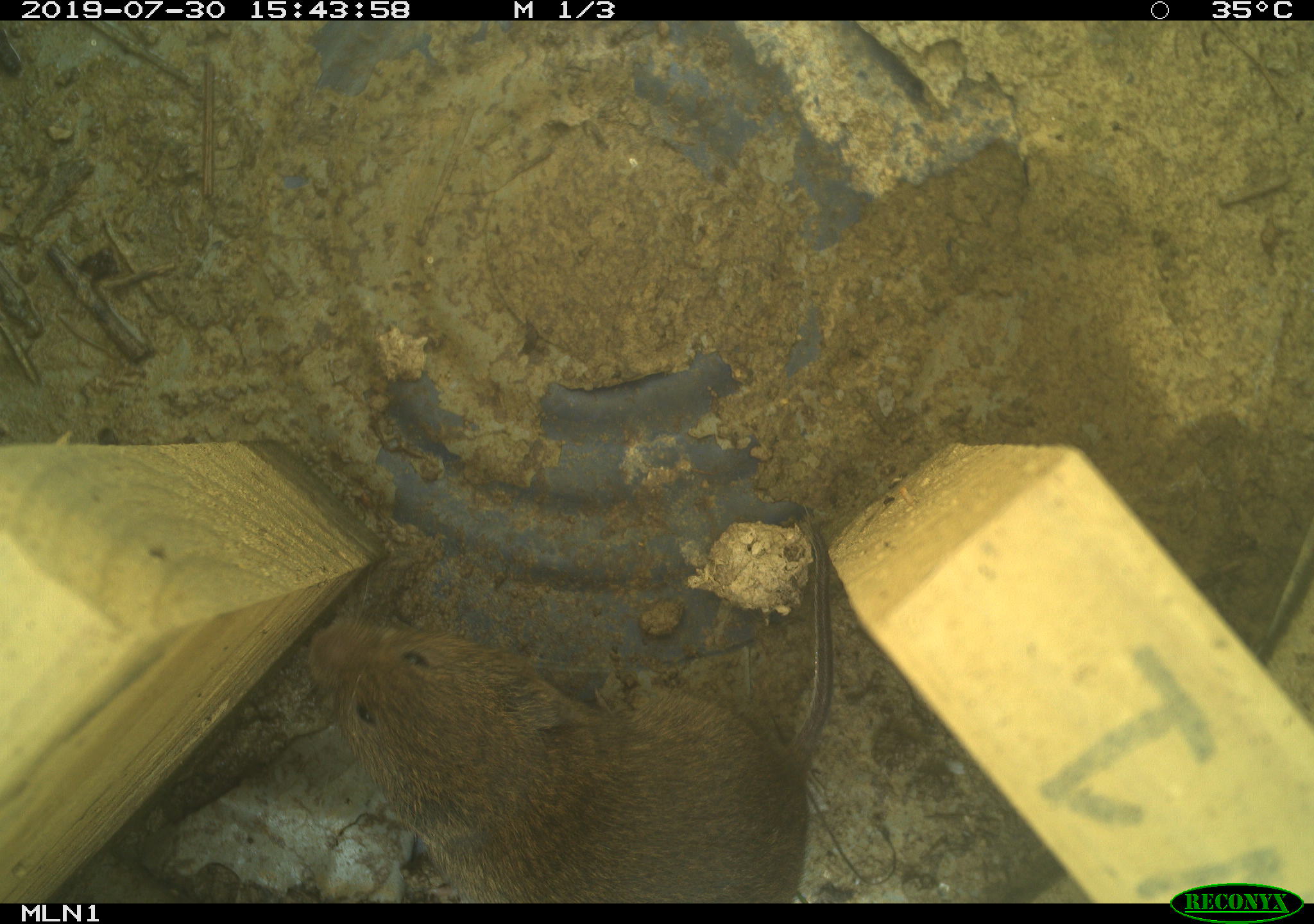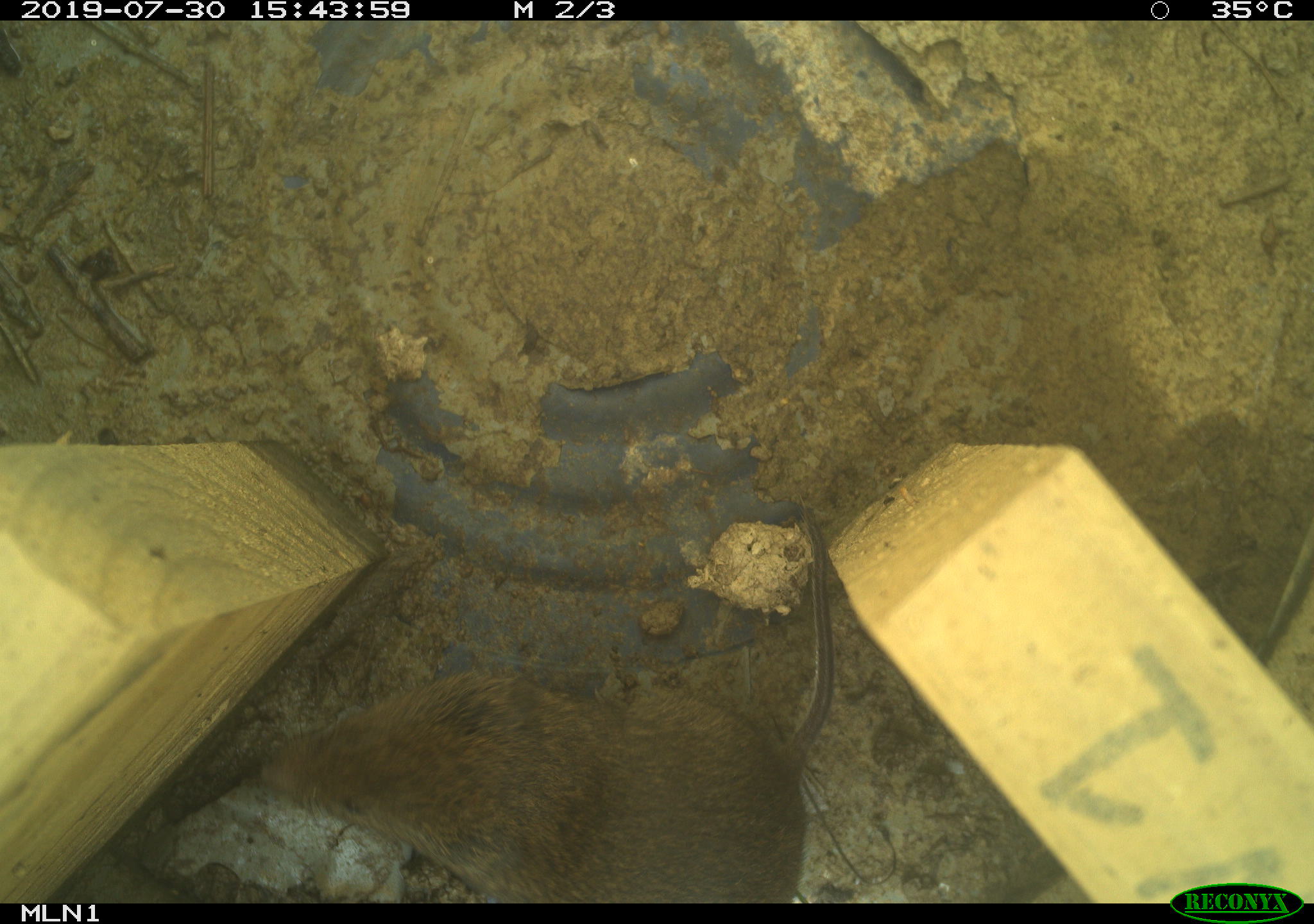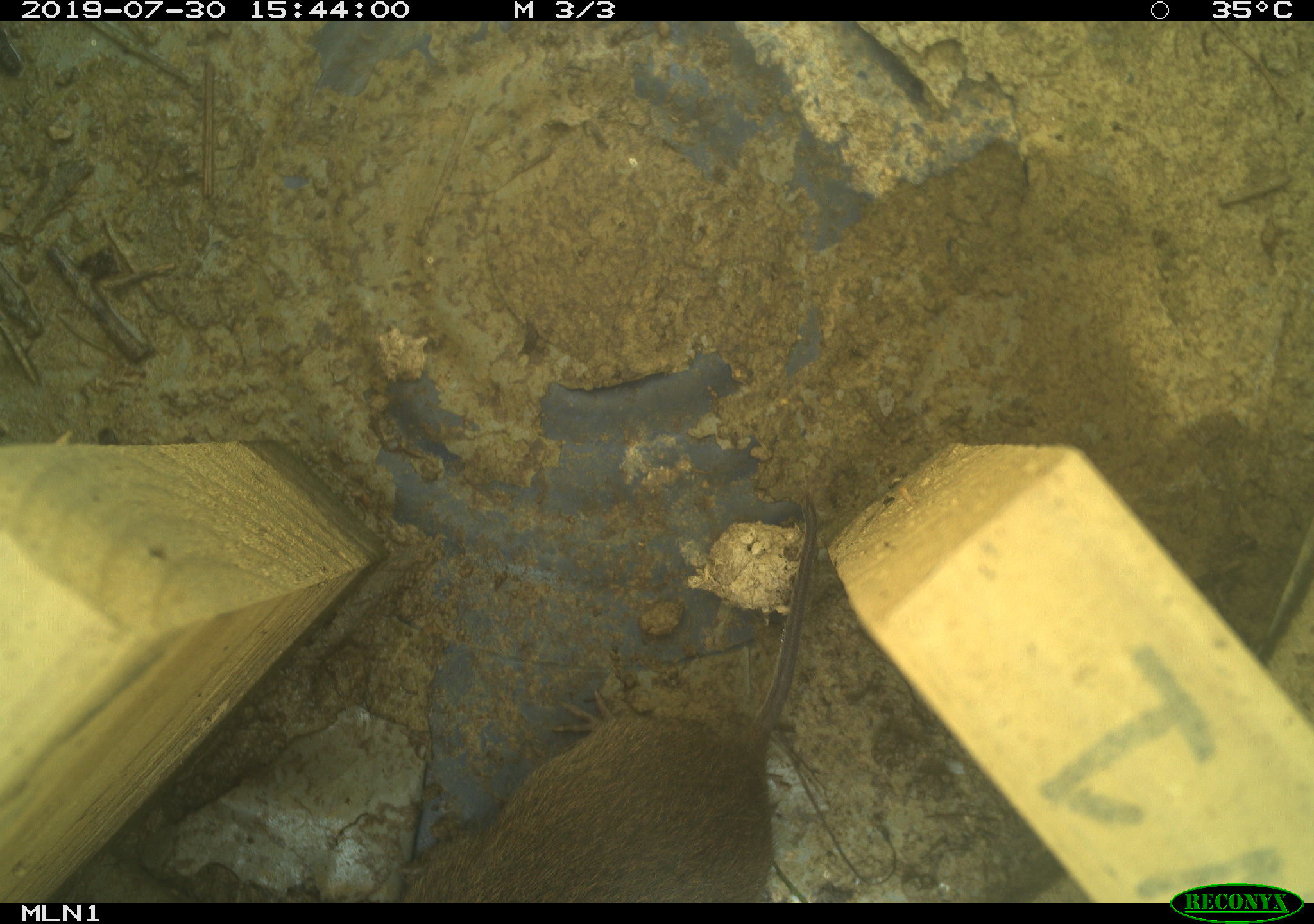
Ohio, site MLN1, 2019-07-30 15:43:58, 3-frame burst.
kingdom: Animalia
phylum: Chordata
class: Mammalia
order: Rodentia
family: Cricetidae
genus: Microtus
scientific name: Microtus pennsylvanicus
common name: meadow vole